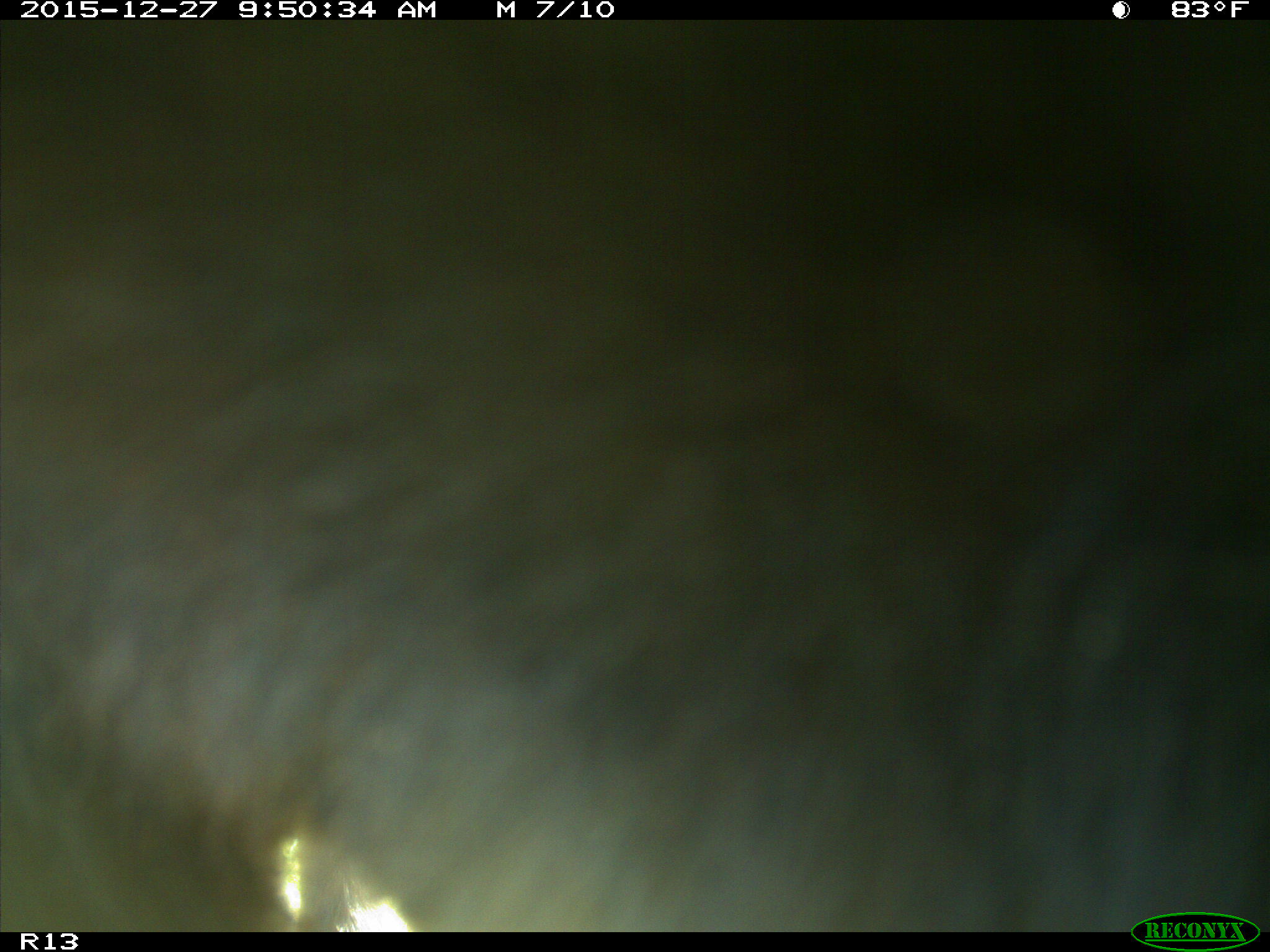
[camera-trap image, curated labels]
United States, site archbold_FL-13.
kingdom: Animalia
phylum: Chordata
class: Mammalia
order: Artiodactyla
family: Bovidae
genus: Bos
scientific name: Bos taurus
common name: domestic cow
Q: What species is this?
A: Bos taurus (domestic cow).